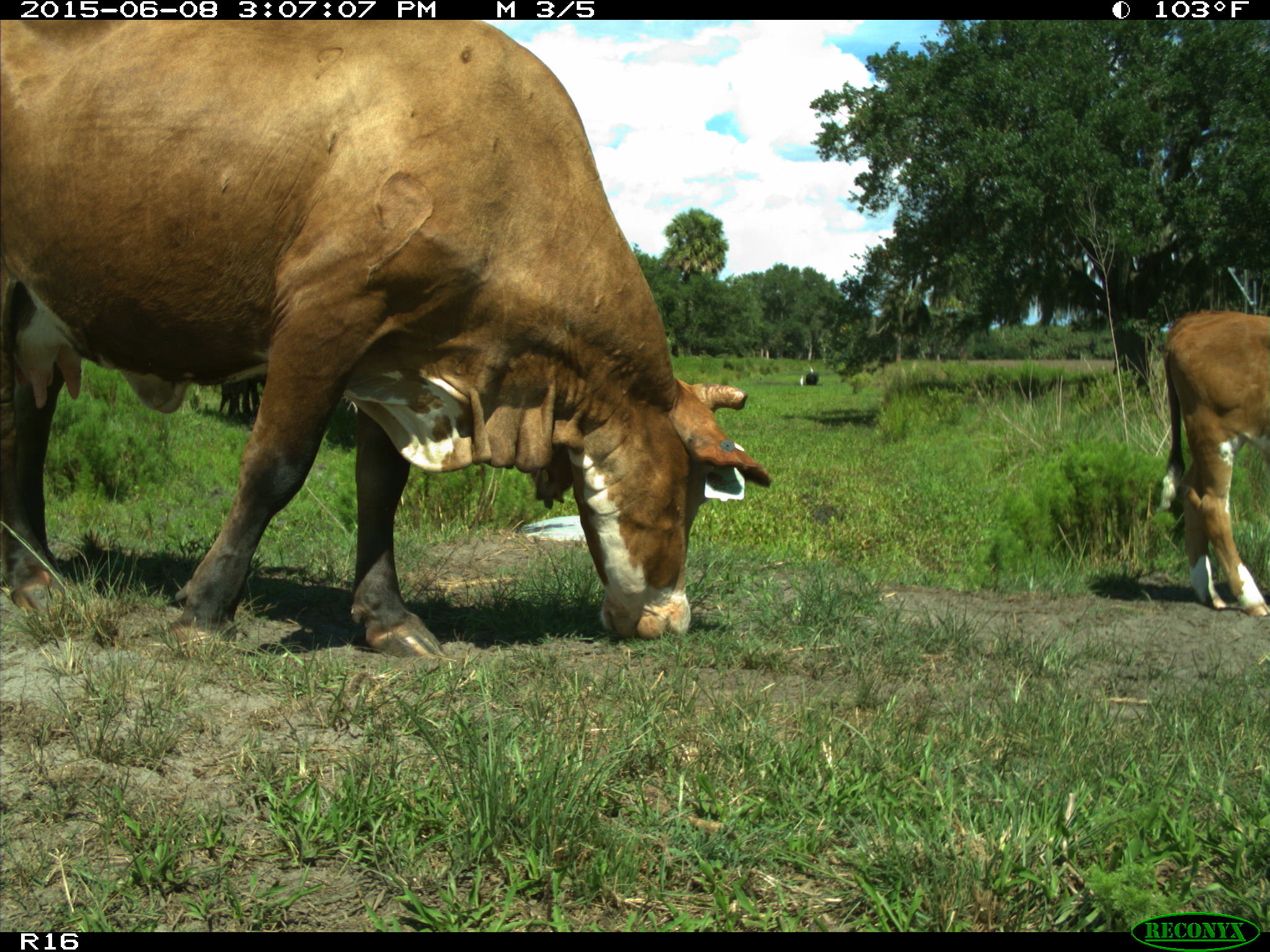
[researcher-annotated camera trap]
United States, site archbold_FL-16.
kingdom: Animalia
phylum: Chordata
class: Mammalia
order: Artiodactyla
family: Bovidae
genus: Bos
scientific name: Bos taurus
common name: domestic cow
Bos taurus (domestic cow).